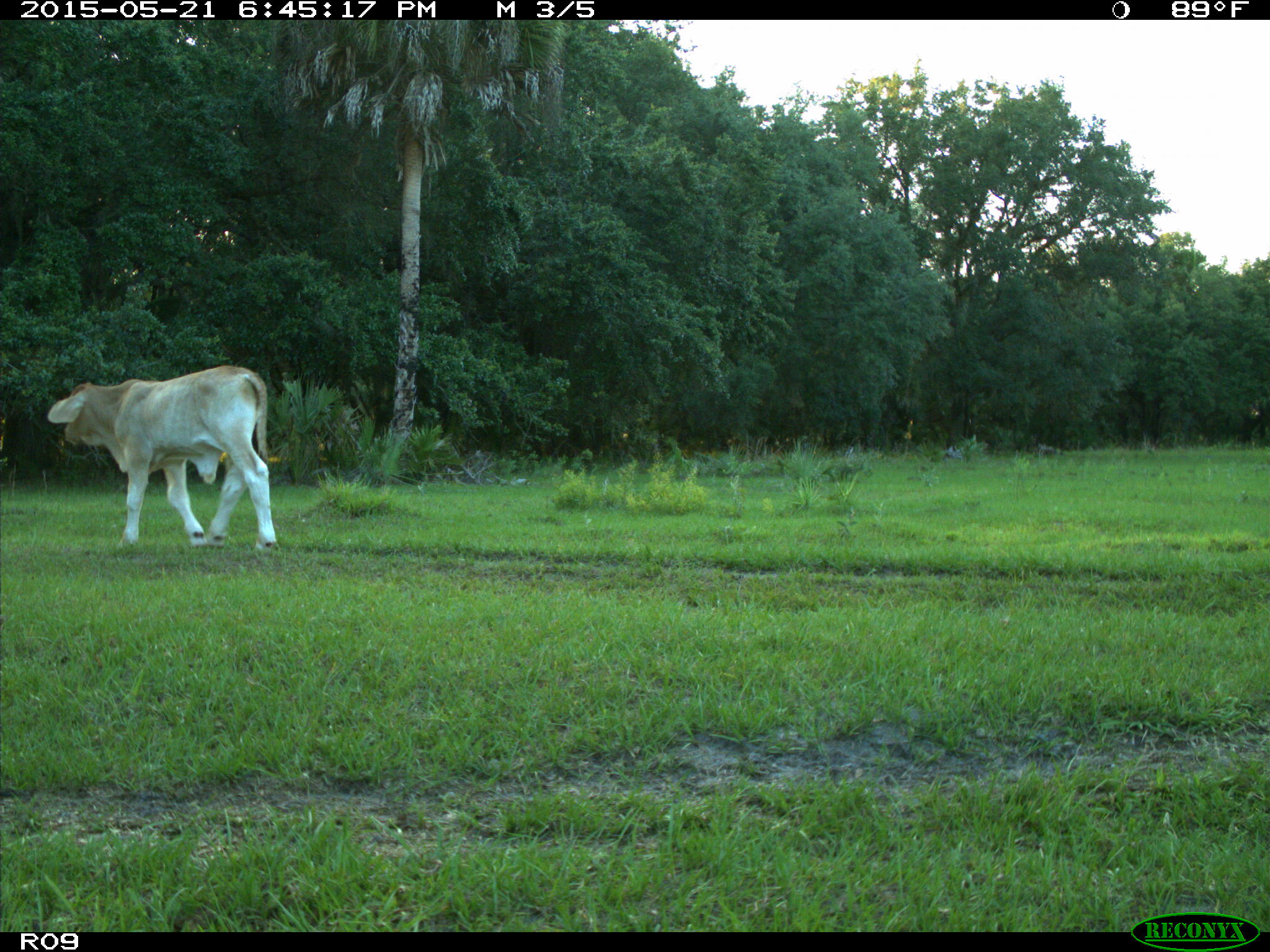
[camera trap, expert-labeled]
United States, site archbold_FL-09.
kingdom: Animalia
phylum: Chordata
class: Mammalia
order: Artiodactyla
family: Bovidae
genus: Bos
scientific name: Bos taurus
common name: domestic cow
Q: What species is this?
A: Bos taurus (domestic cow).